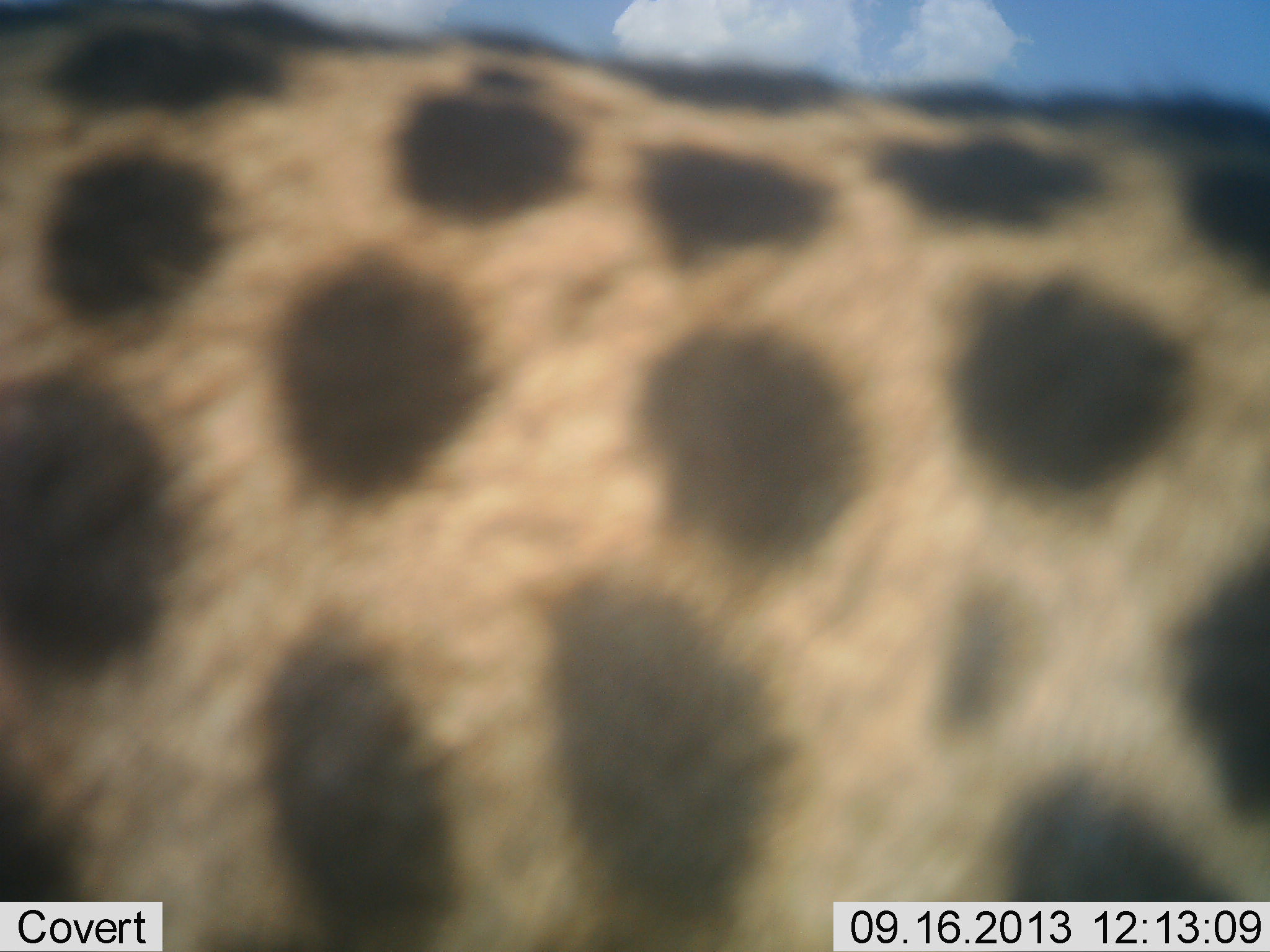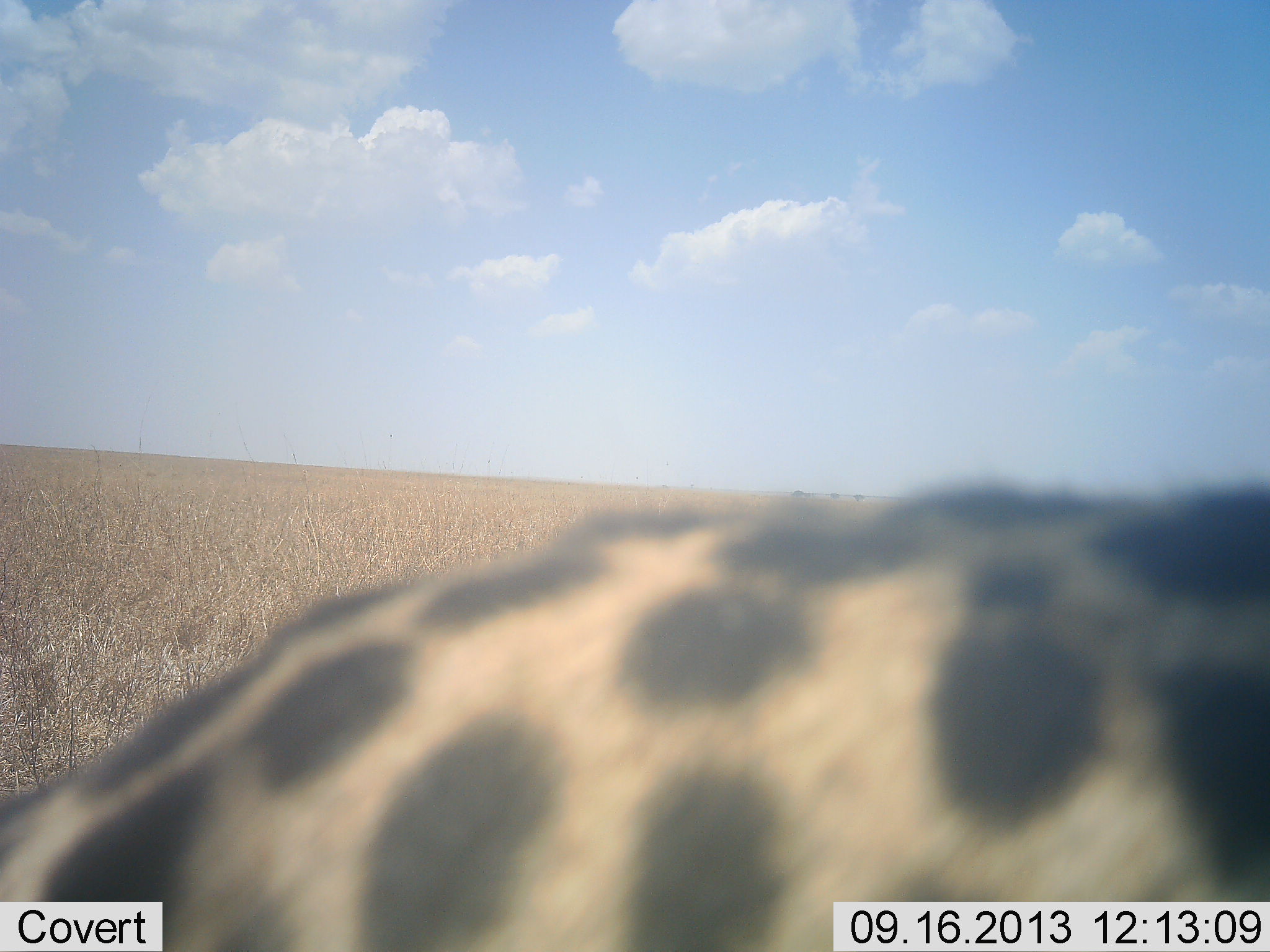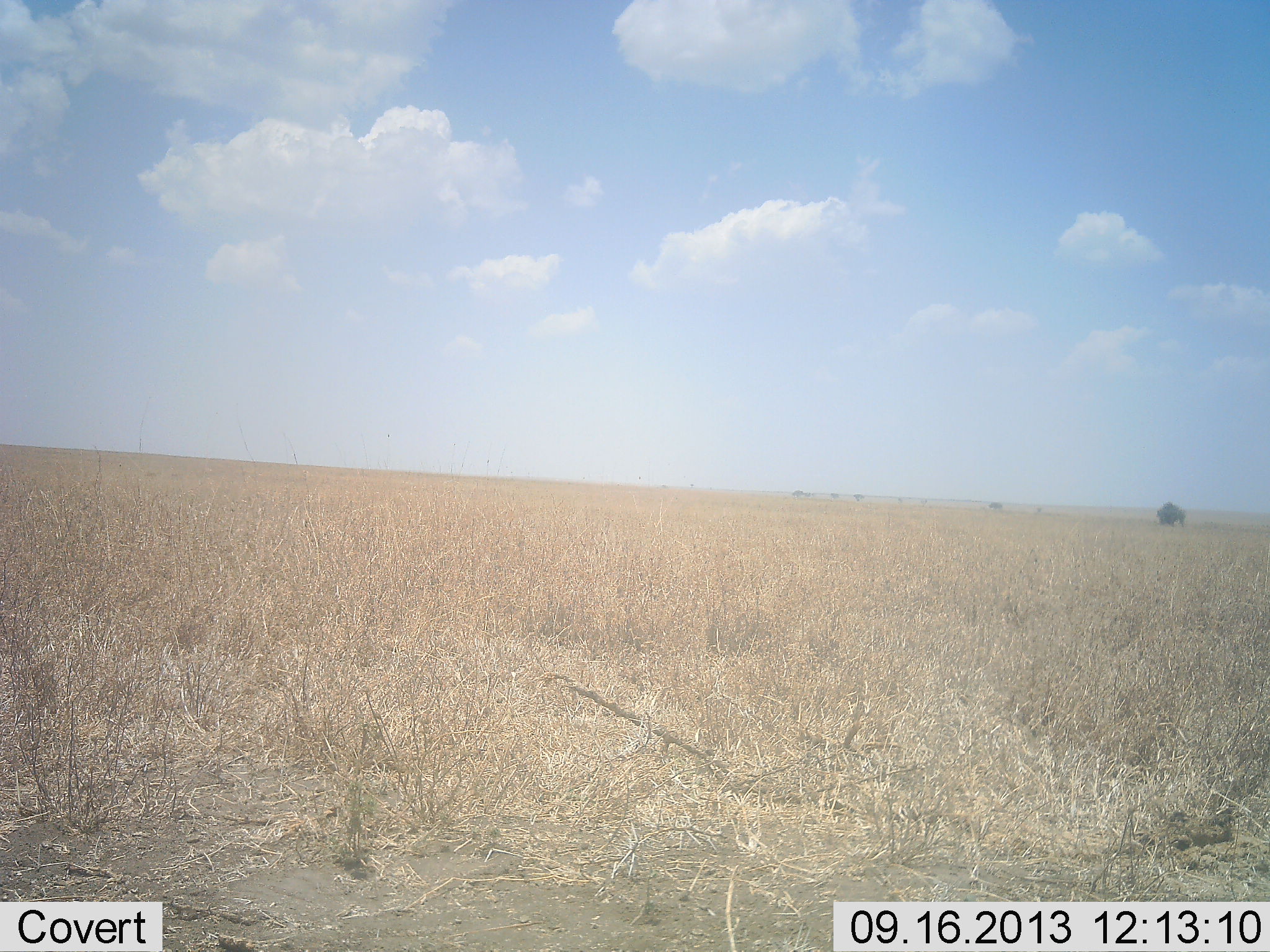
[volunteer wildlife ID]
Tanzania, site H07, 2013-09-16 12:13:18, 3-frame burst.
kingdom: Animalia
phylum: Chordata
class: Mammalia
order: Carnivora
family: Felidae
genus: Acinonyx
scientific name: Acinonyx jubatus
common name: cheetah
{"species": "cheetah (Acinonyx jubatus)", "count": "1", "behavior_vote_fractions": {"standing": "22%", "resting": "0%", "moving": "83%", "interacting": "0%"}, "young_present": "0%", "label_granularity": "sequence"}